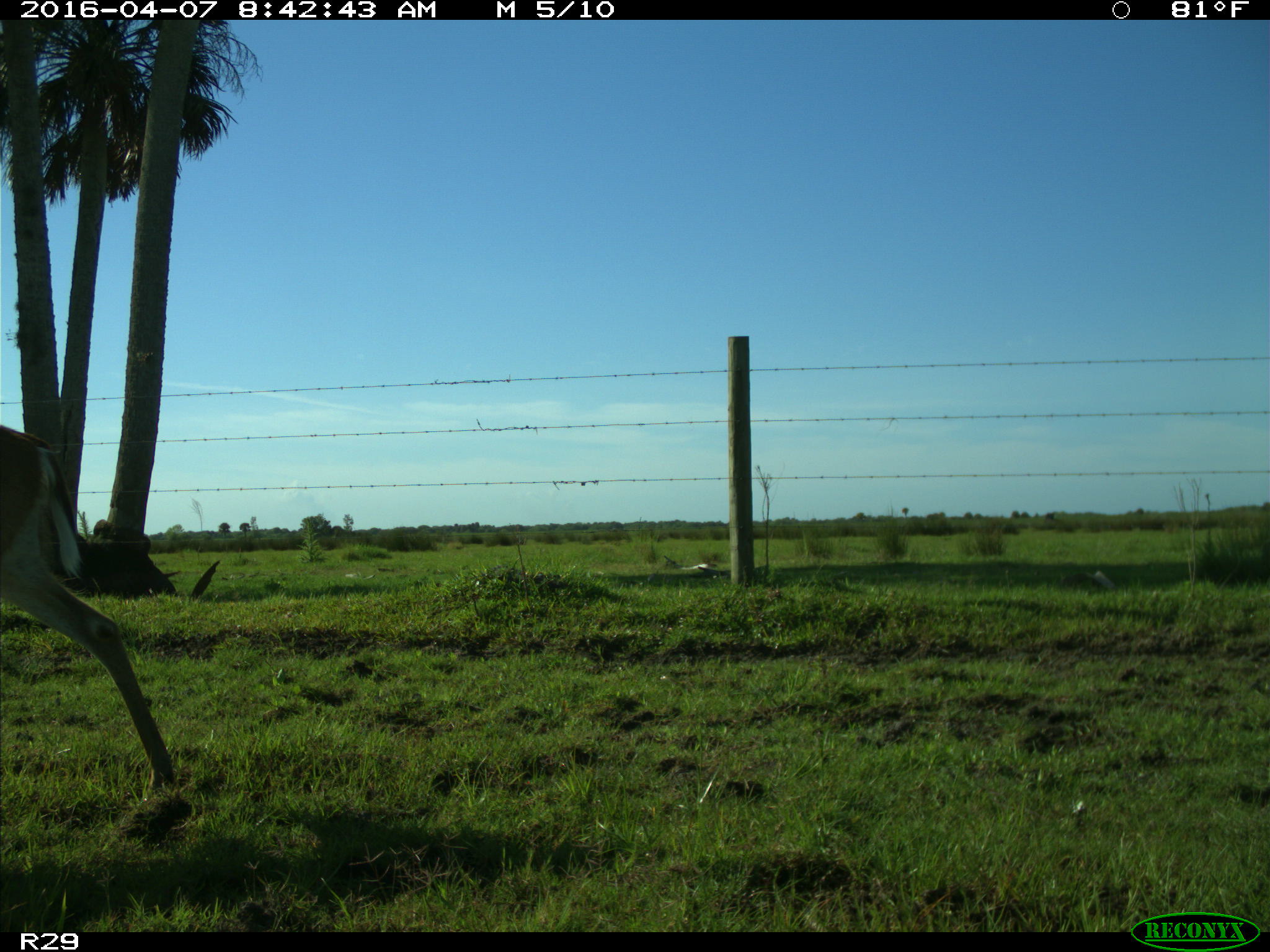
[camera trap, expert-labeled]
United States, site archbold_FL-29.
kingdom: Animalia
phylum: Chordata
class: Mammalia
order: Artiodactyla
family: Cervidae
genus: Odocoileus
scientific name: Odocoileus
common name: deer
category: unidentified deer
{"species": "unidentified deer (deer) (Odocoileus)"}